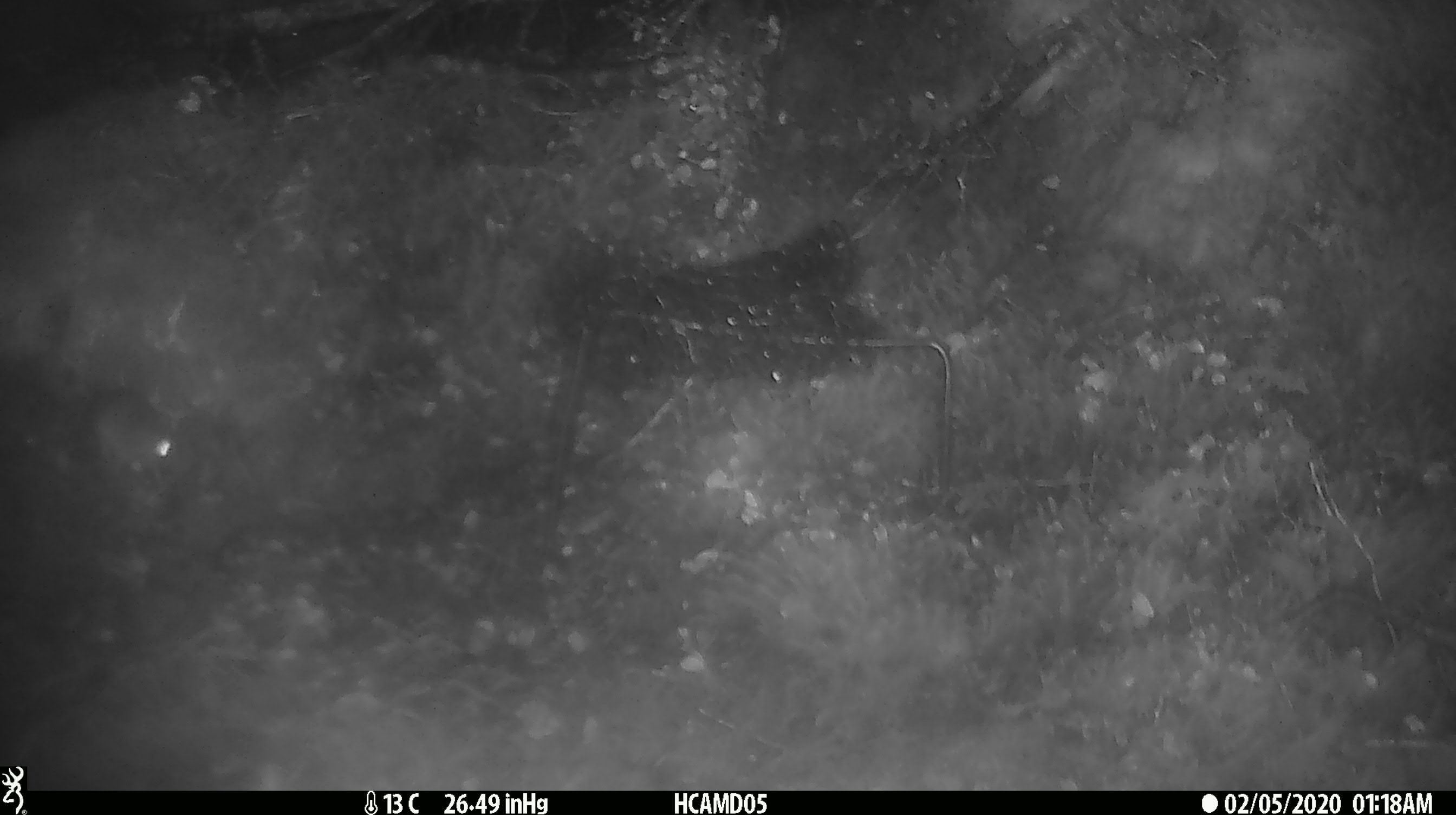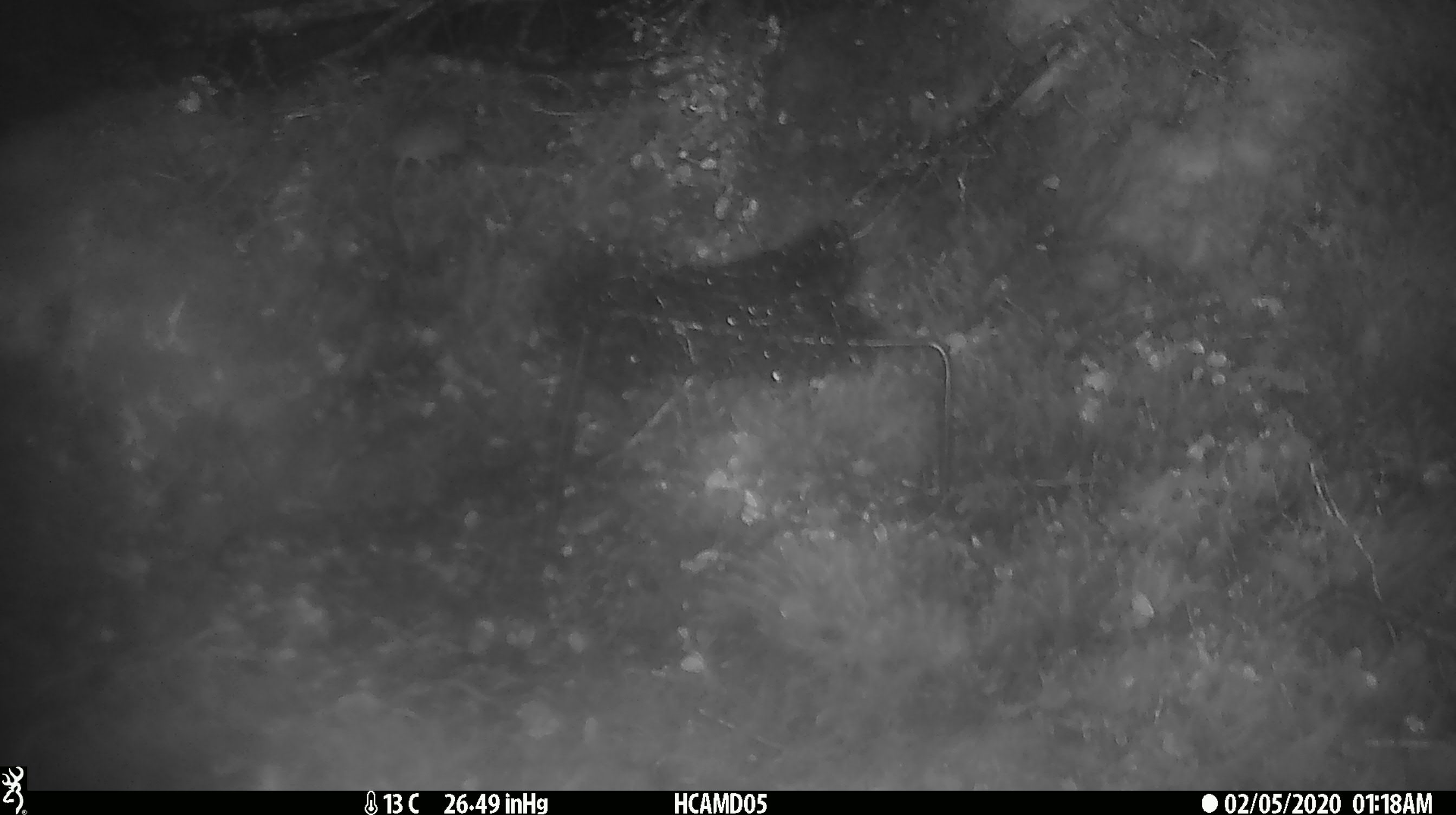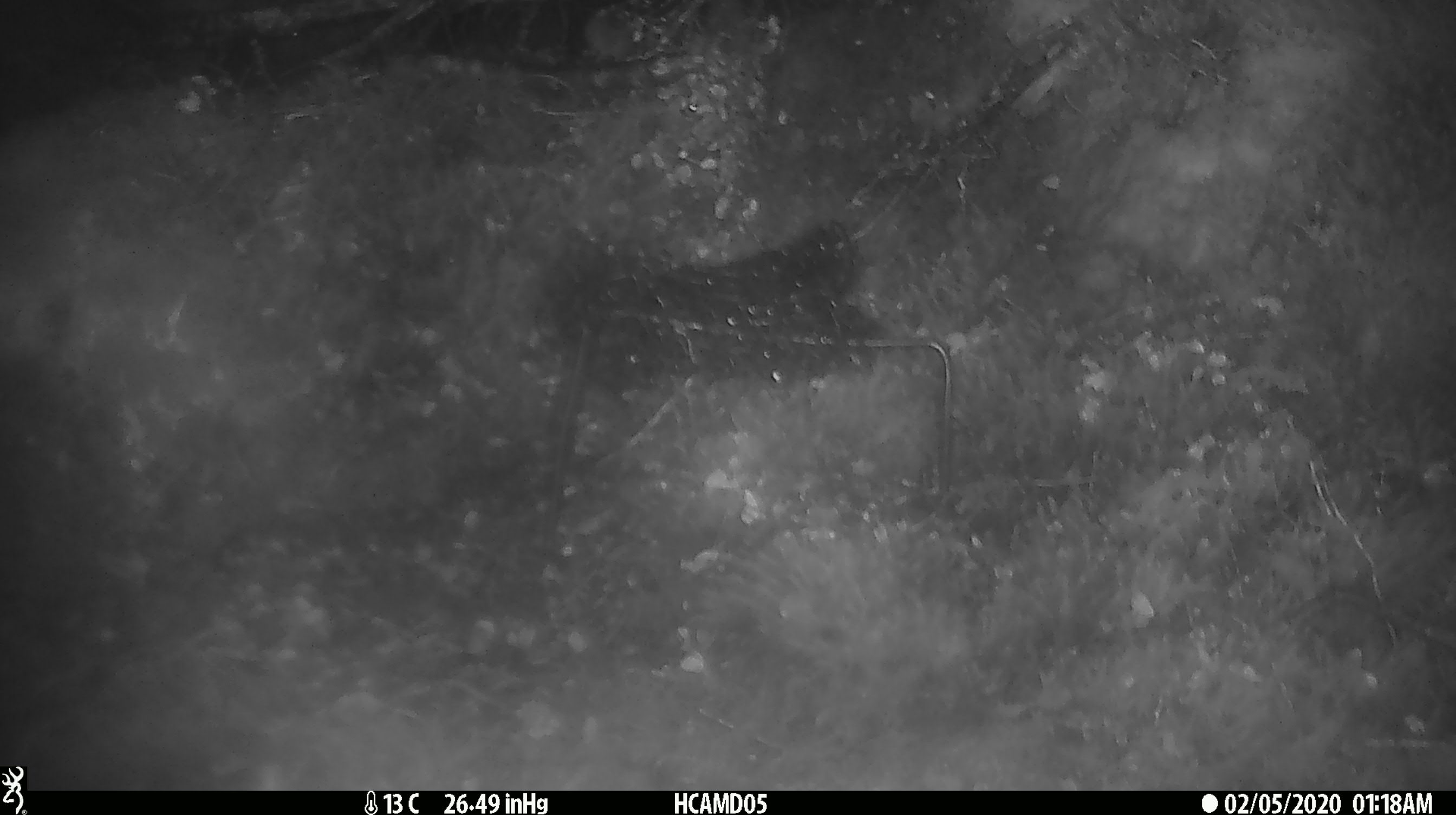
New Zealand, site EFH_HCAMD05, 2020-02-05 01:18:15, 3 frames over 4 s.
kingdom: Animalia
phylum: Chordata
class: Mammalia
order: Rodentia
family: Muridae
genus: Mus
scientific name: Mus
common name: mouse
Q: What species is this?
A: Mouse (Mus).